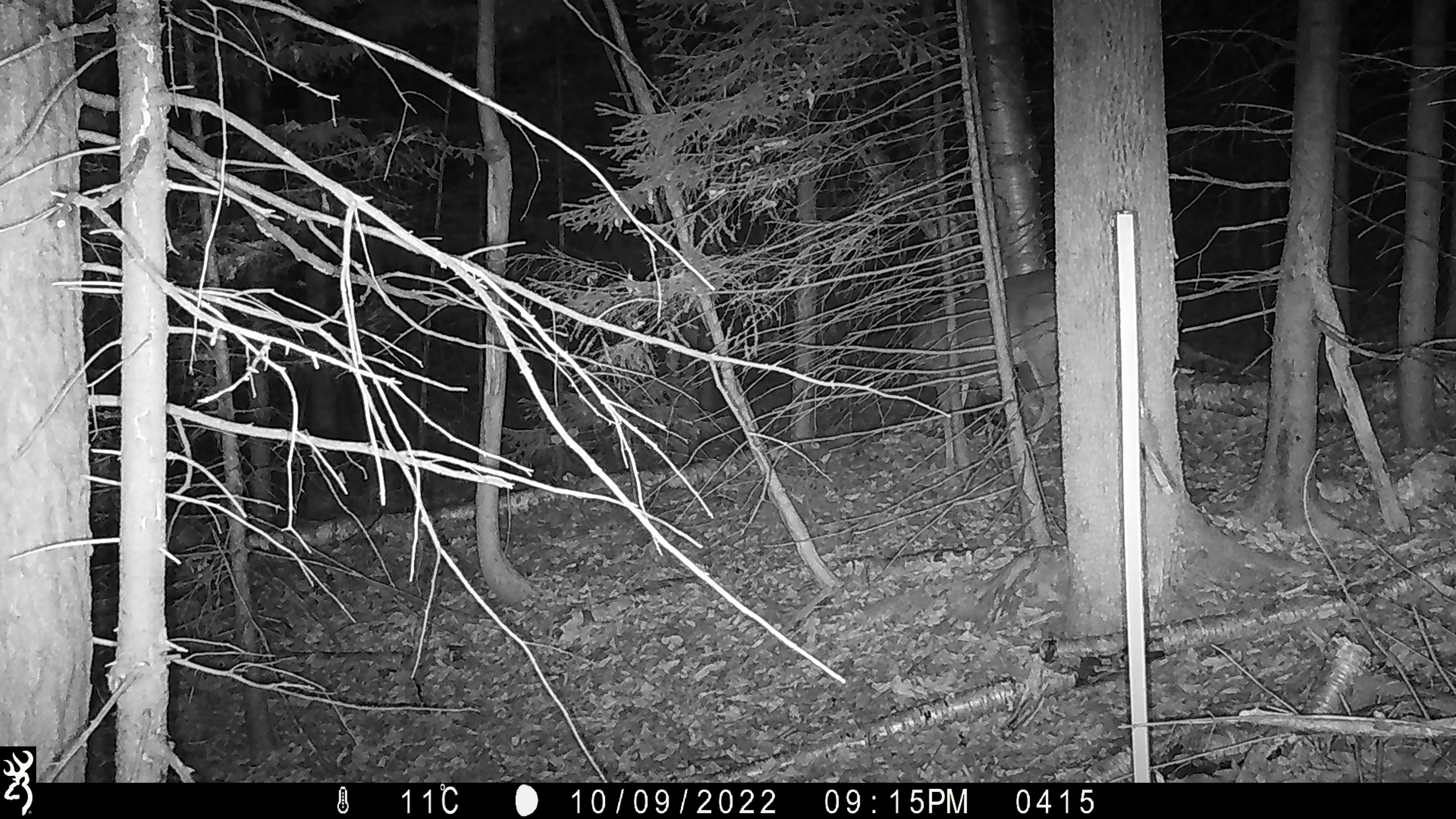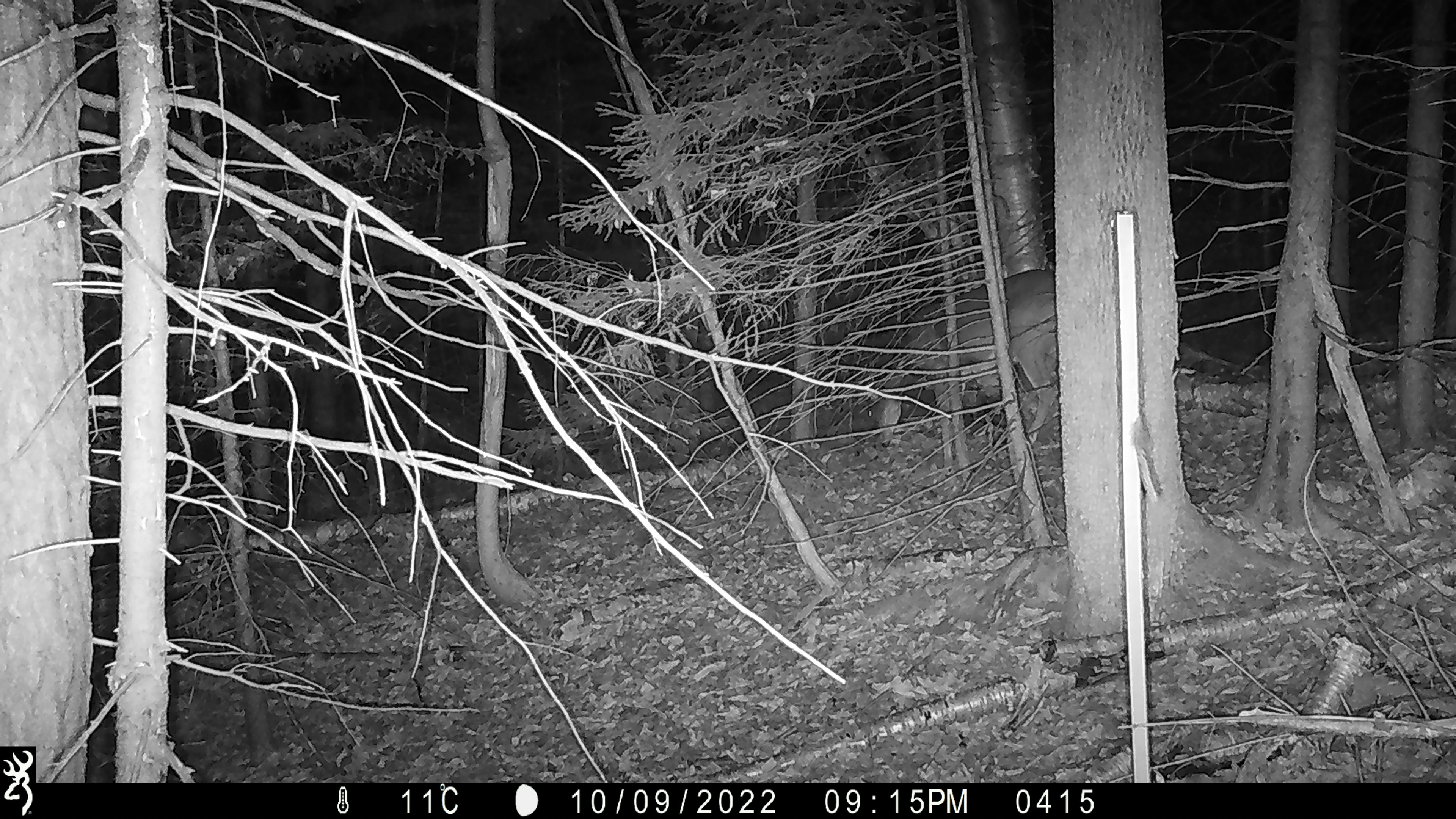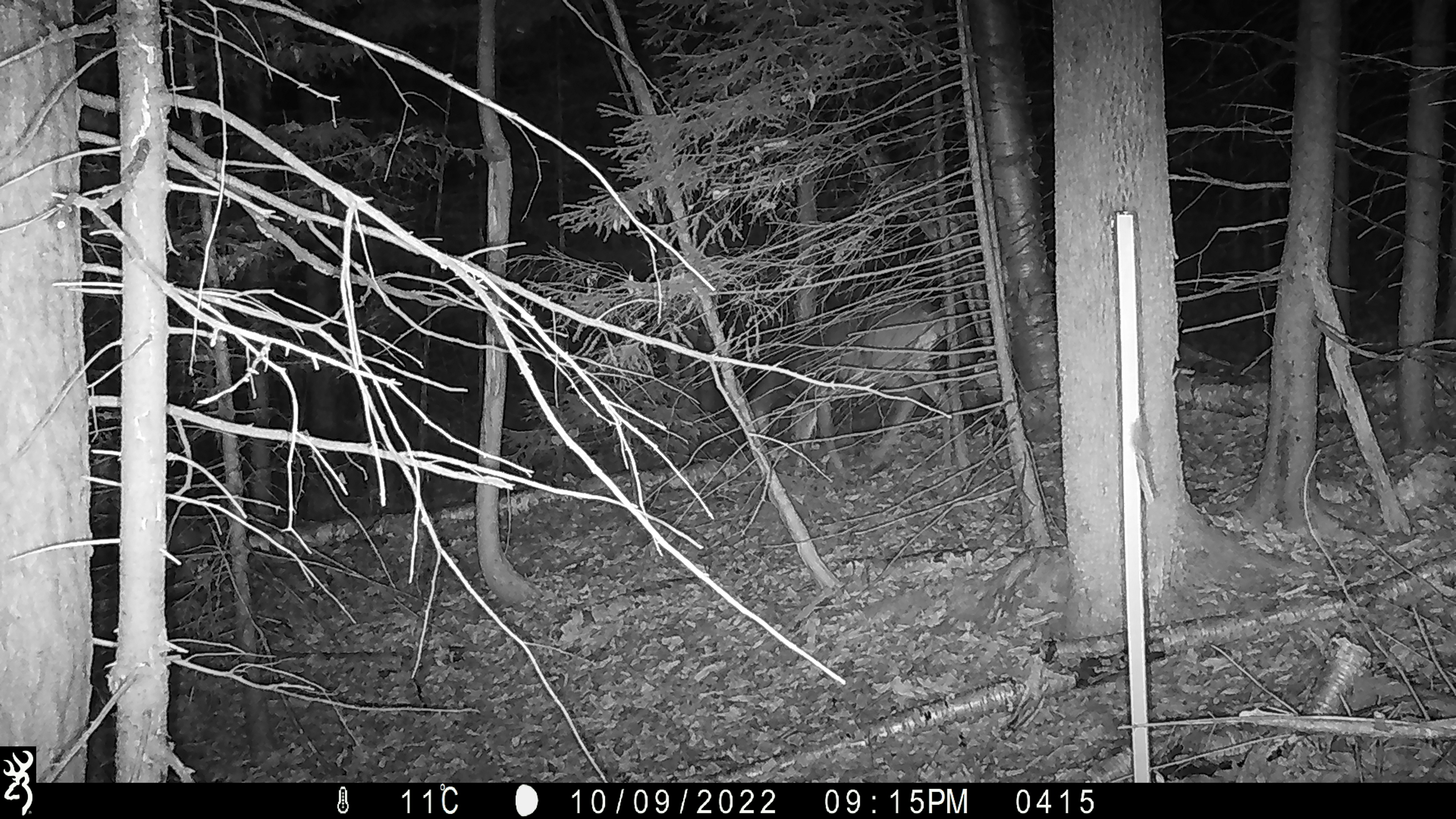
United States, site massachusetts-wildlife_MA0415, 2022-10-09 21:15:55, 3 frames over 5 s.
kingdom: Animalia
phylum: Chordata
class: Mammalia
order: Artiodactyla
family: Cervidae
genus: Odocoileus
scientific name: Odocoileus virginianus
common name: white-tailed deer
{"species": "white-tailed deer (Odocoileus virginianus)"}